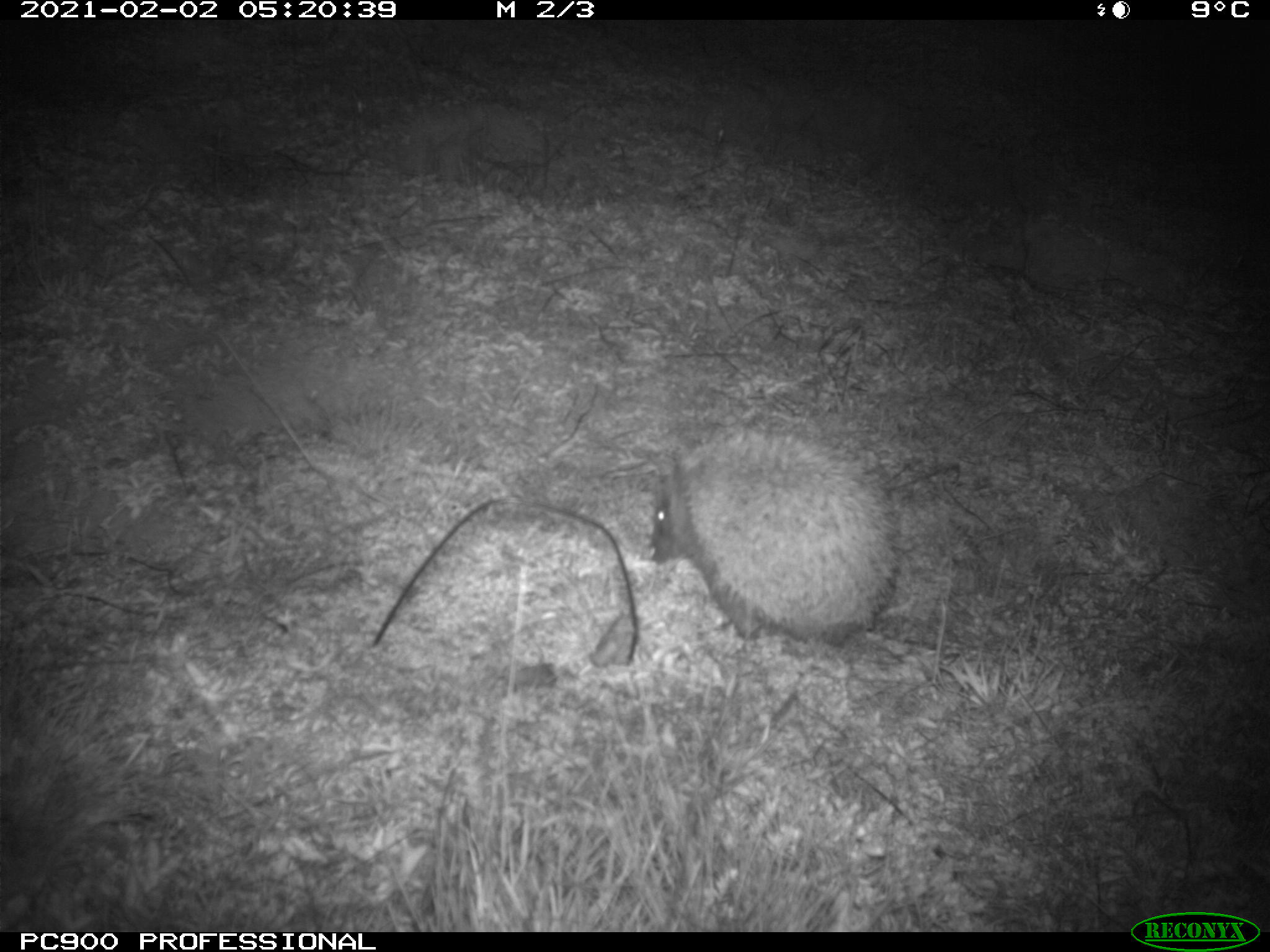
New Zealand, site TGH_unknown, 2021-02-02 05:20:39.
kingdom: Animalia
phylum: Chordata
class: Mammalia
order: Eulipotyphla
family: Erinaceidae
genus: Erinaceus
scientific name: Erinaceus europaeus europaeus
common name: european hedgehog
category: hedgehog